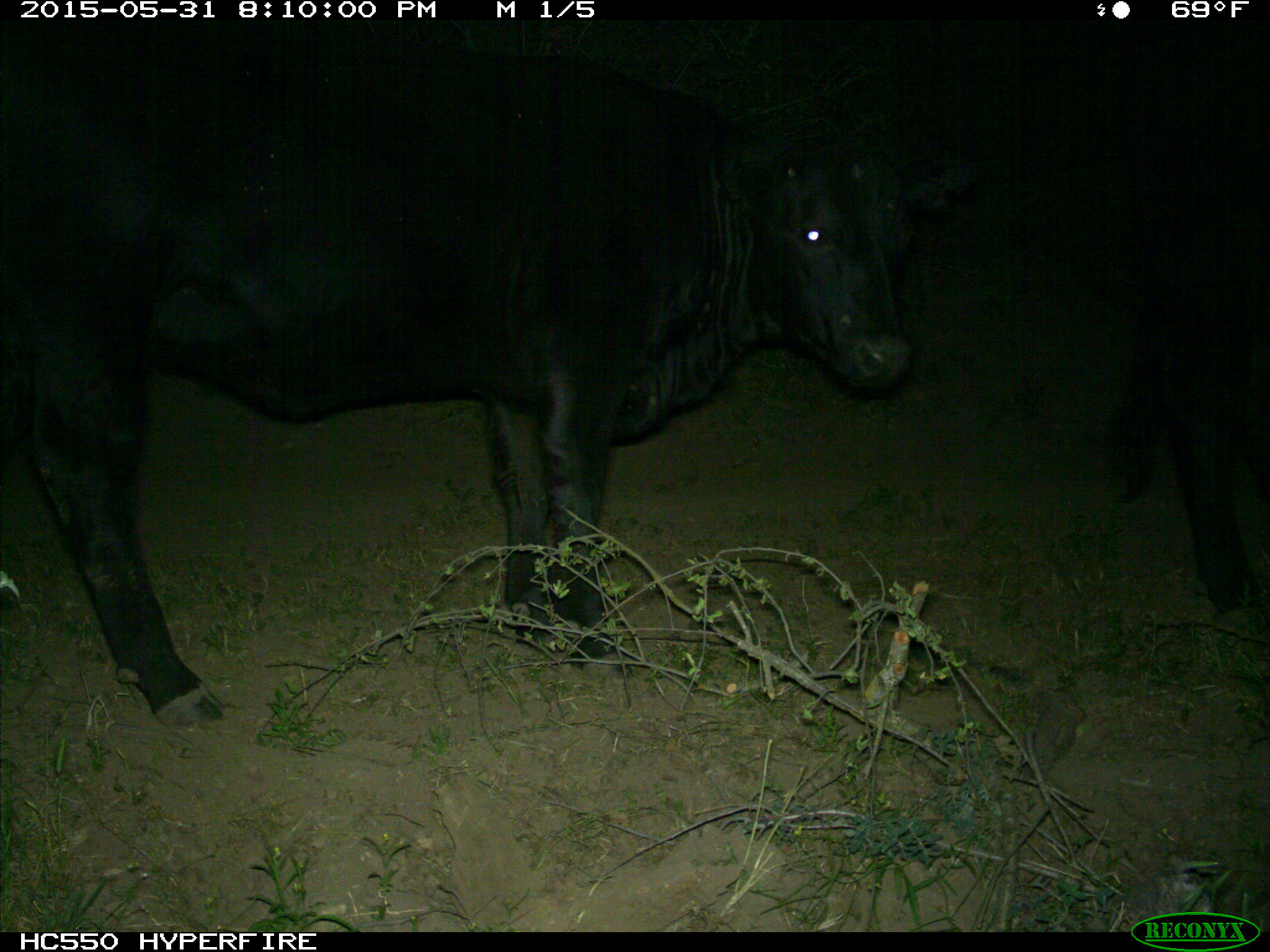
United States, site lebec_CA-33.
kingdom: Animalia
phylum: Chordata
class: Mammalia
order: Artiodactyla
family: Bovidae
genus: Bos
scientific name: Bos taurus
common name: domestic cow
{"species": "Bos taurus (domestic cow)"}